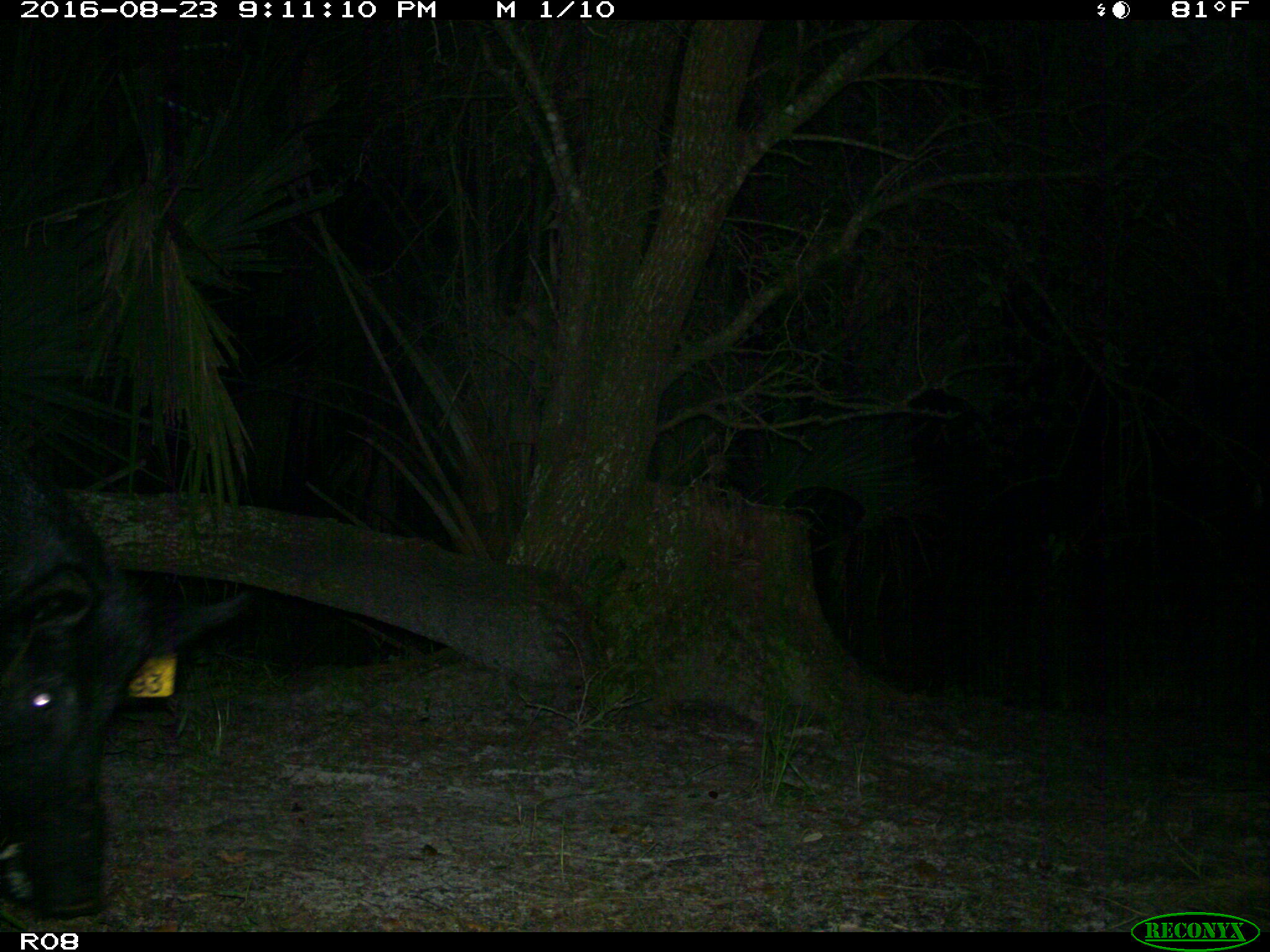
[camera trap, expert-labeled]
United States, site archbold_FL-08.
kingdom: Animalia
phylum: Chordata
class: Mammalia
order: Artiodactyla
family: Suidae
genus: Sus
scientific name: Sus scrofa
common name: wild boar